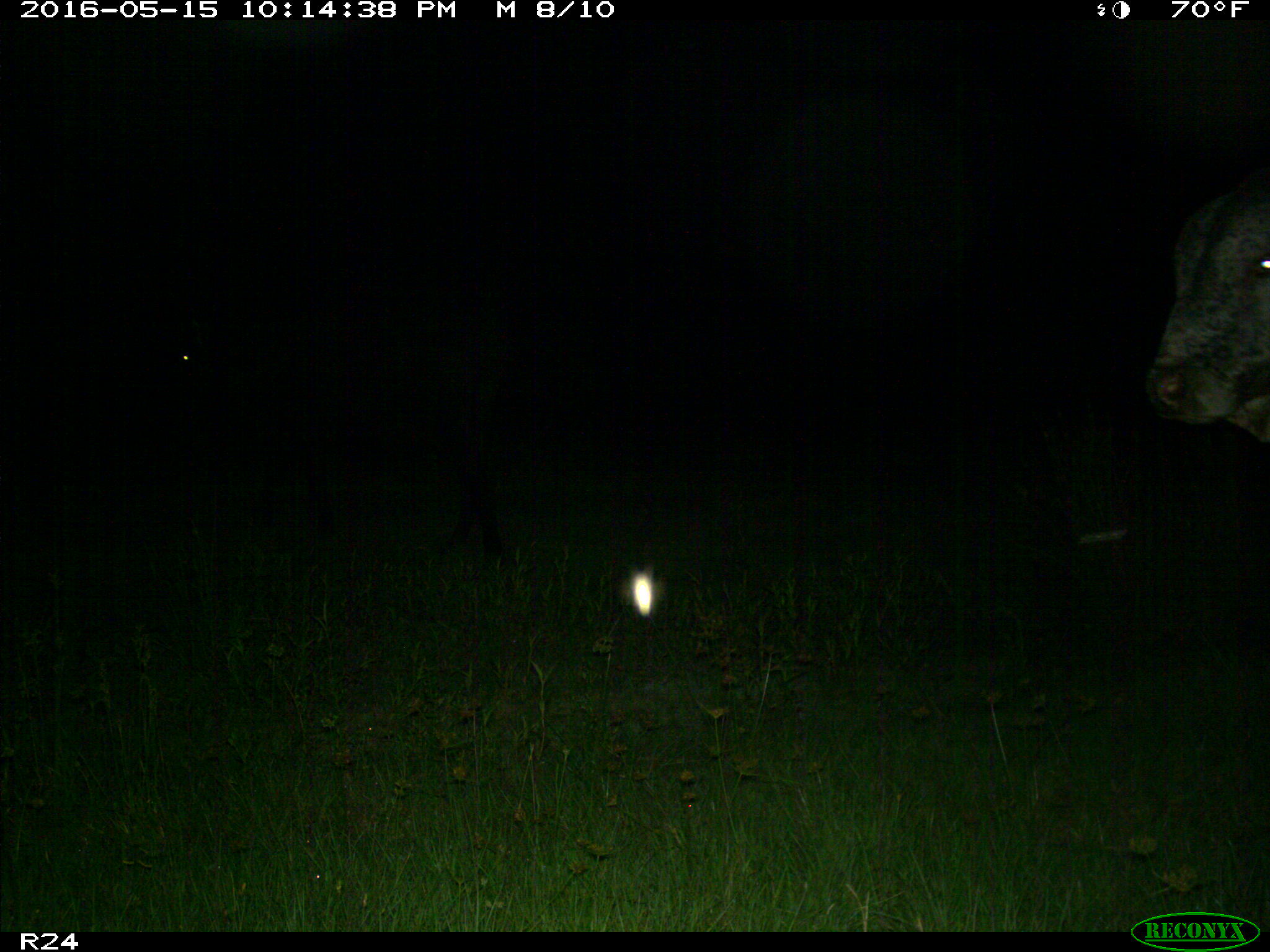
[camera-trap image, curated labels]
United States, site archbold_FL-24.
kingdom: Animalia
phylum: Chordata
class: Mammalia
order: Artiodactyla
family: Bovidae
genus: Bos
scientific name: Bos taurus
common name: domestic cow